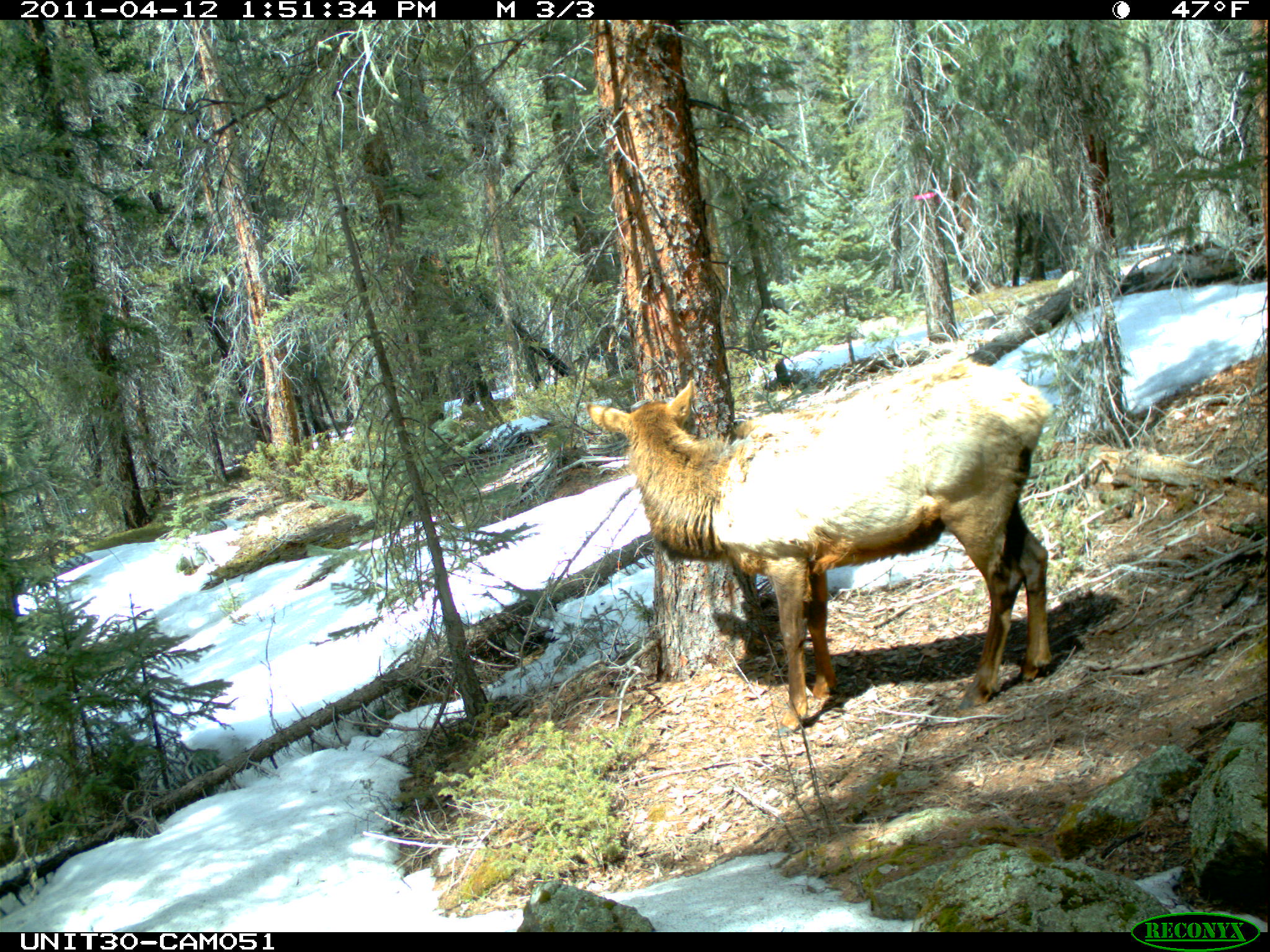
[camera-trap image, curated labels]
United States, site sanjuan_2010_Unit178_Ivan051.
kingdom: Animalia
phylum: Chordata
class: Mammalia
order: Artiodactyla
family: Cervidae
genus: Cervus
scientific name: Cervus elaphus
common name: red deer